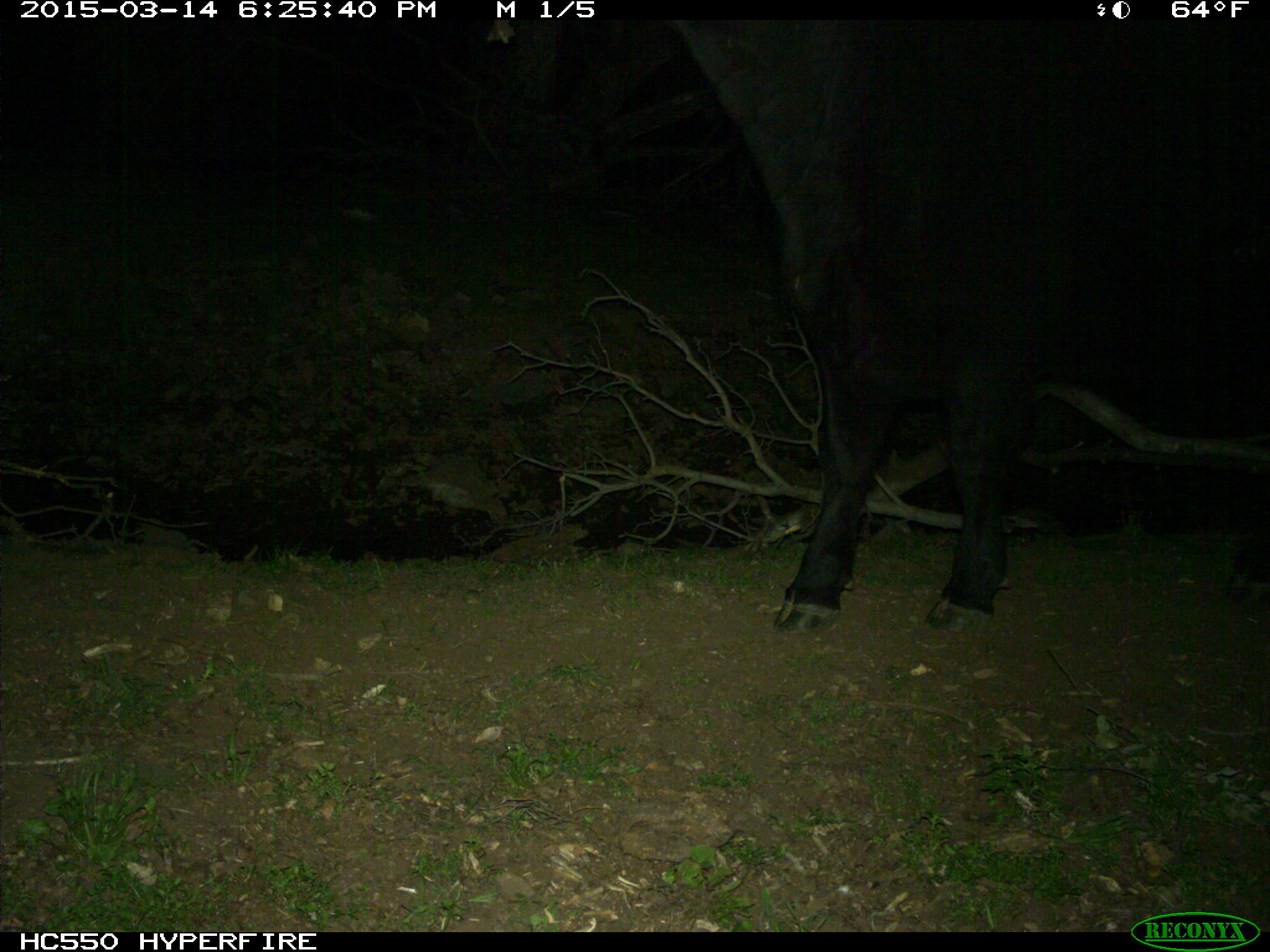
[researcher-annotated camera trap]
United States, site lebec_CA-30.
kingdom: Animalia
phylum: Chordata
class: Mammalia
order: Artiodactyla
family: Bovidae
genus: Bos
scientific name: Bos taurus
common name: domestic cow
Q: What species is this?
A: Bos taurus (domestic cow).